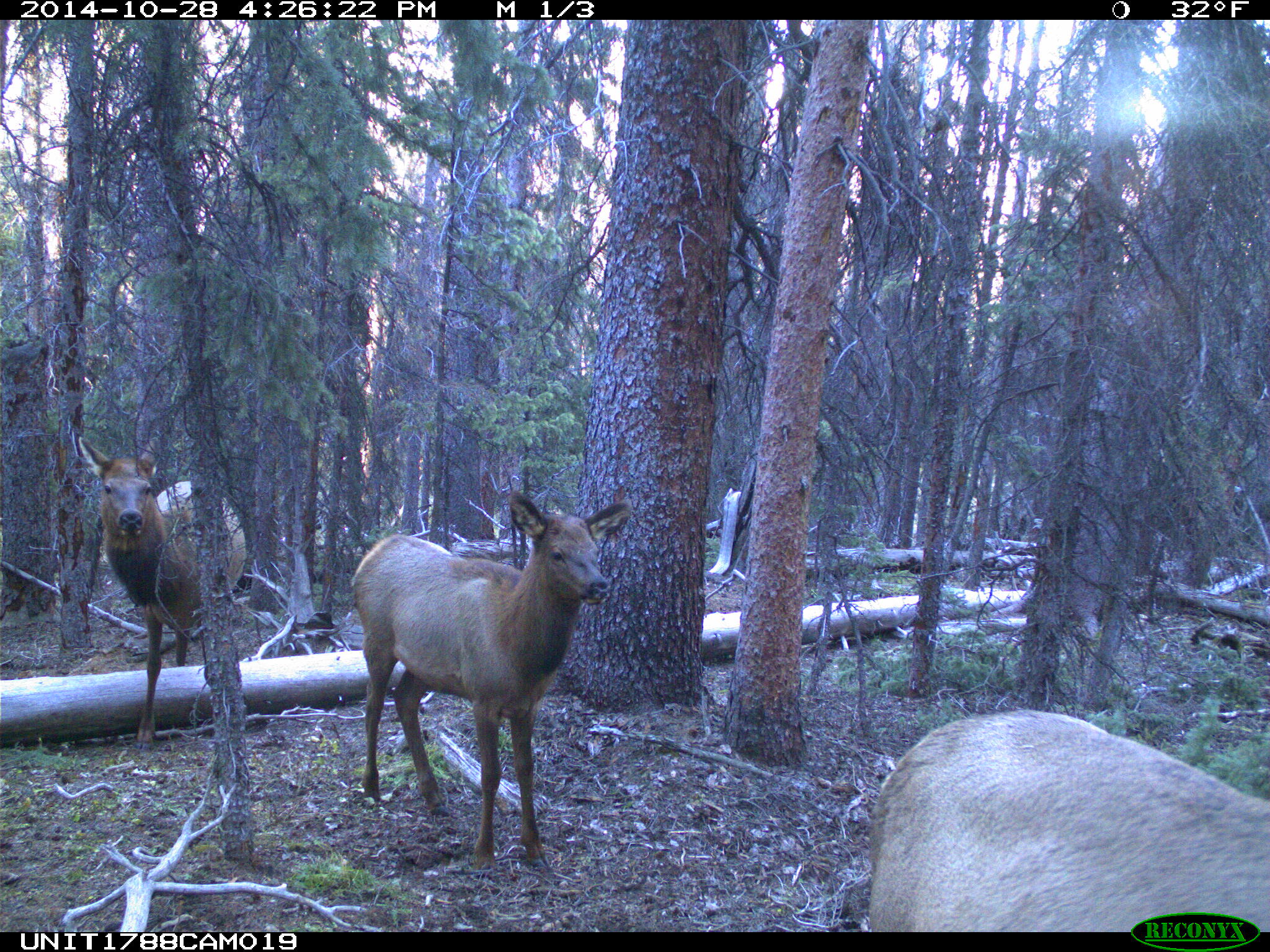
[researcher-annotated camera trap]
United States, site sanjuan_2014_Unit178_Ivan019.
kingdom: Animalia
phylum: Chordata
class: Mammalia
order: Artiodactyla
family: Cervidae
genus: Cervus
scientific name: Cervus elaphus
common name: red deer